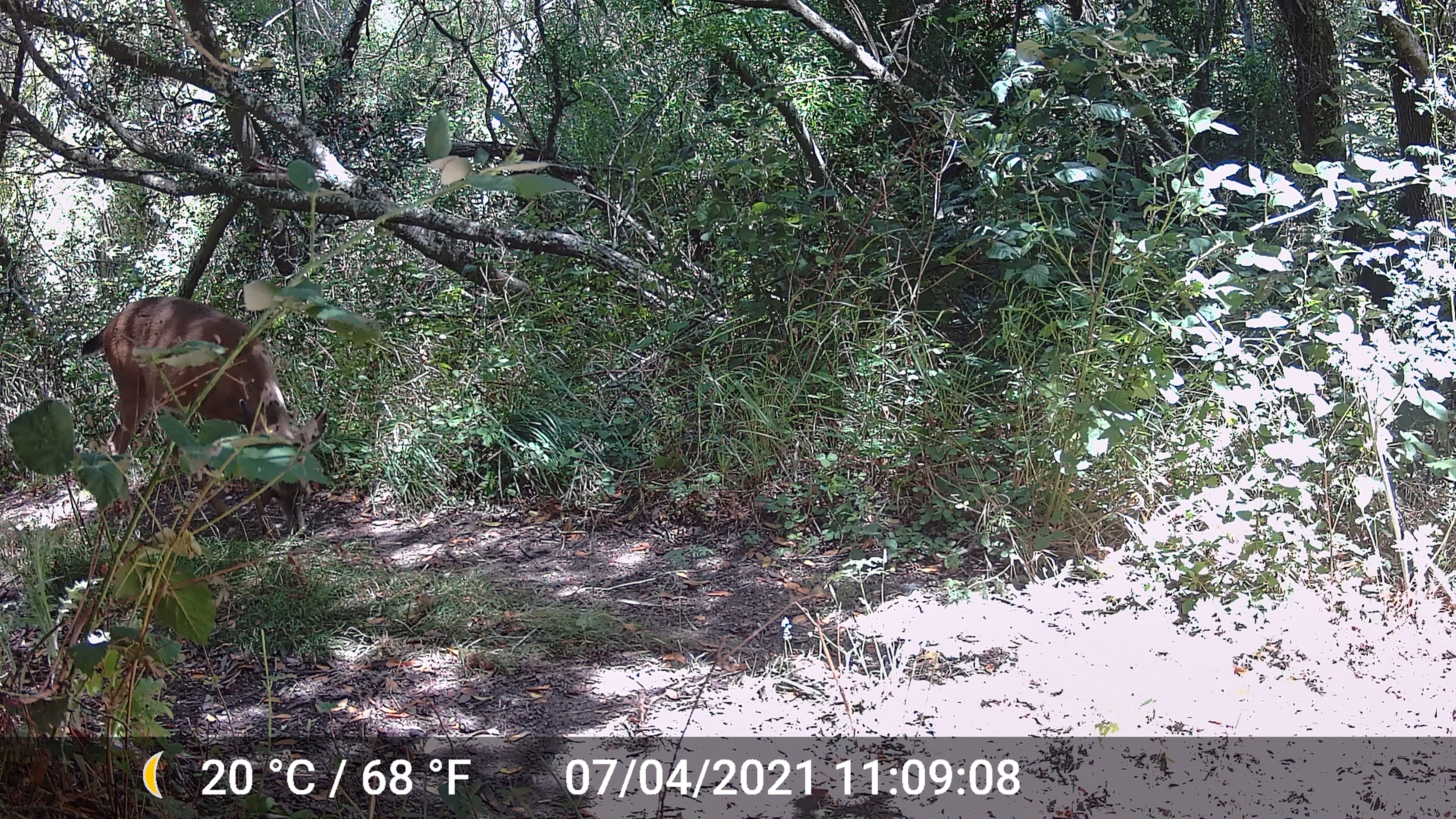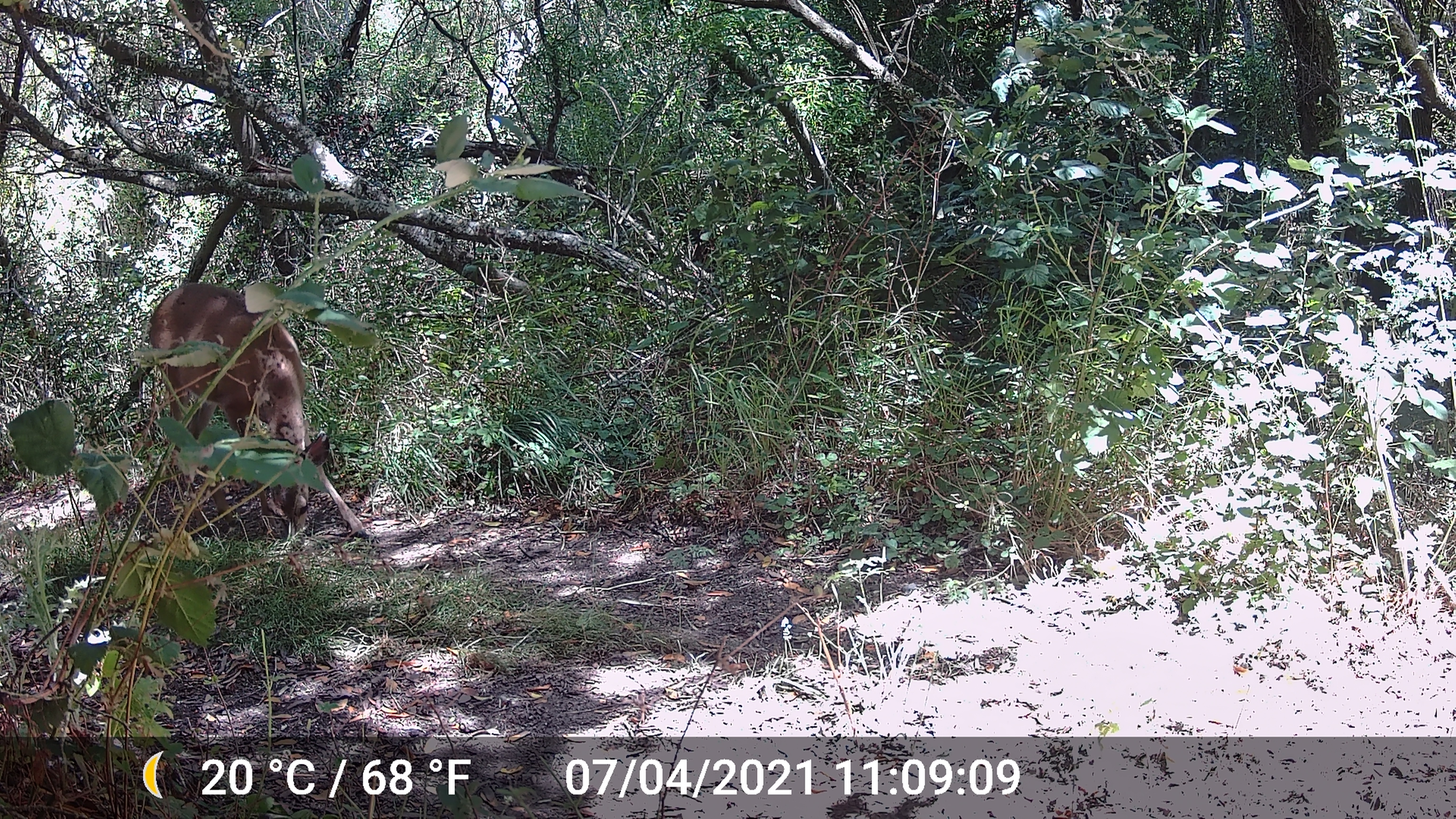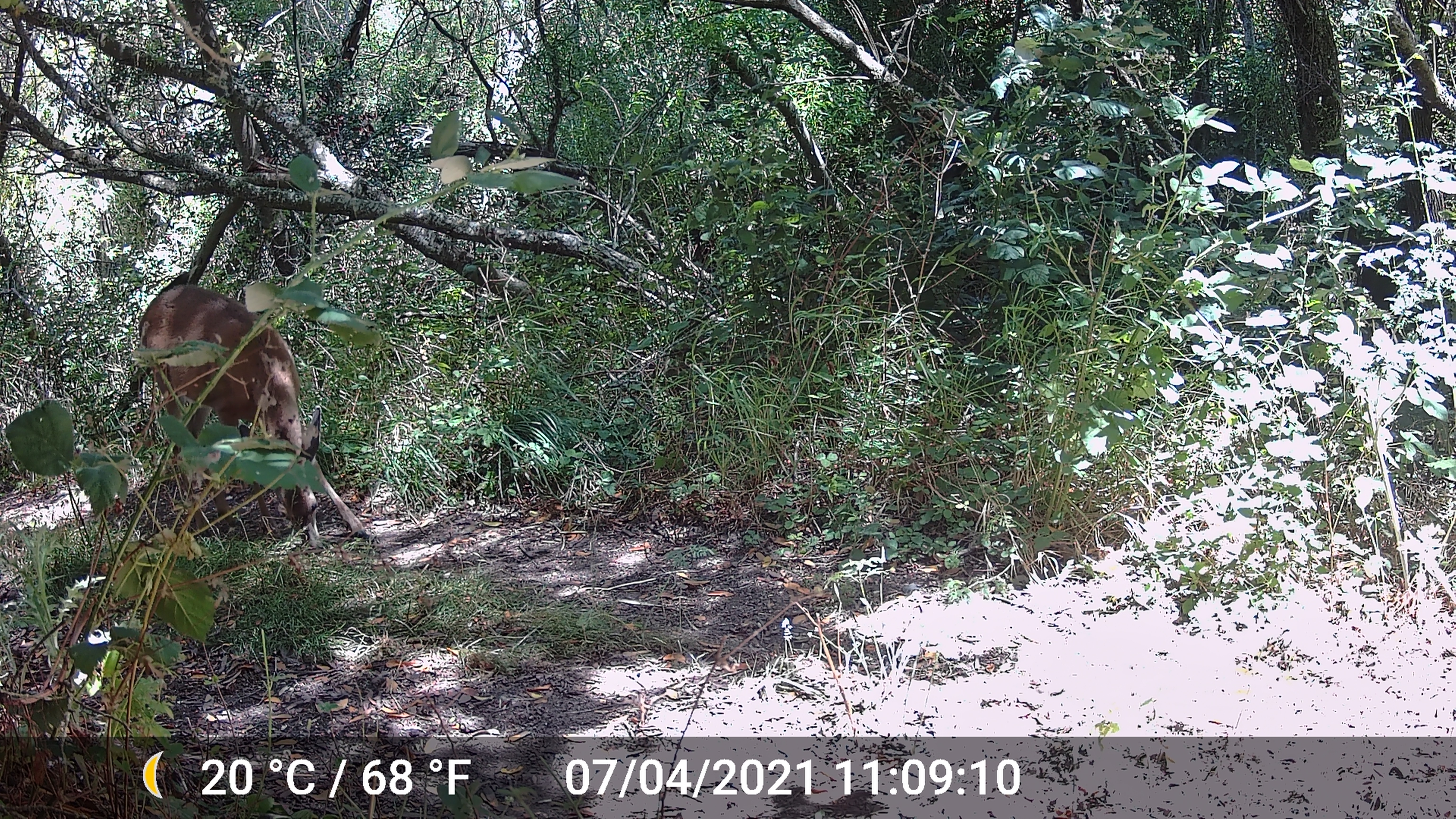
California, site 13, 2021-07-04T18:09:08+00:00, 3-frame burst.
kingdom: Animalia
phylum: Chordata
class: Mammalia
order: Artiodactyla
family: Cervidae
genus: Odocoileus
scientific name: Odocoileus hemionus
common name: mule deer